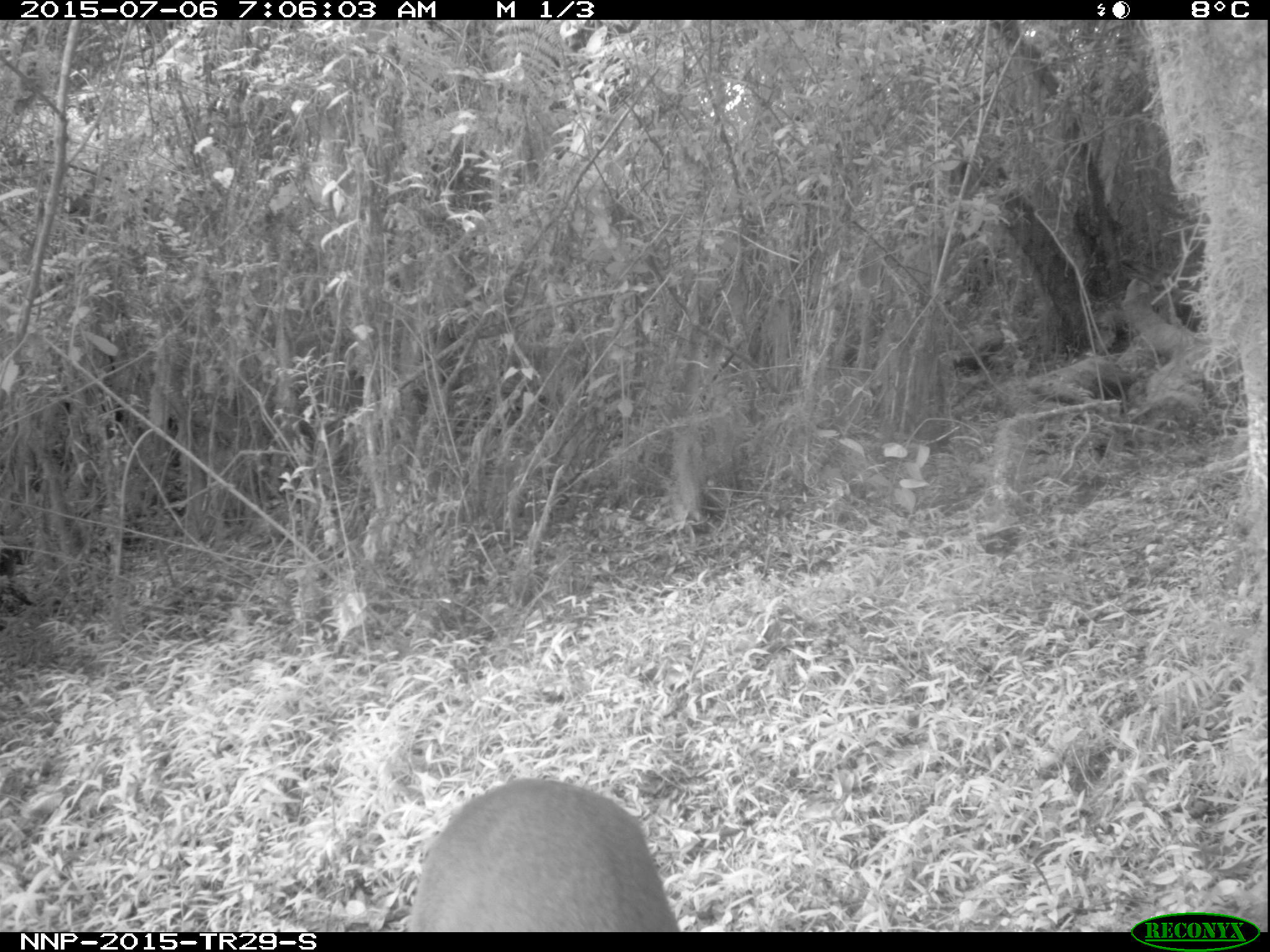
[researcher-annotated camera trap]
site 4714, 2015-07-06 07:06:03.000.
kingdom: Animalia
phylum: Chordata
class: Mammalia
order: Artiodactyla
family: Bovidae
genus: Cephalophus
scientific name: Cephalophus nigrifrons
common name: black-fronted duiker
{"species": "Cephalophus nigrifrons (black-fronted duiker)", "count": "1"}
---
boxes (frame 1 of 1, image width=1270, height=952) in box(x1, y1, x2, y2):
cephalophus nigrifrons: box(410, 777, 680, 932)